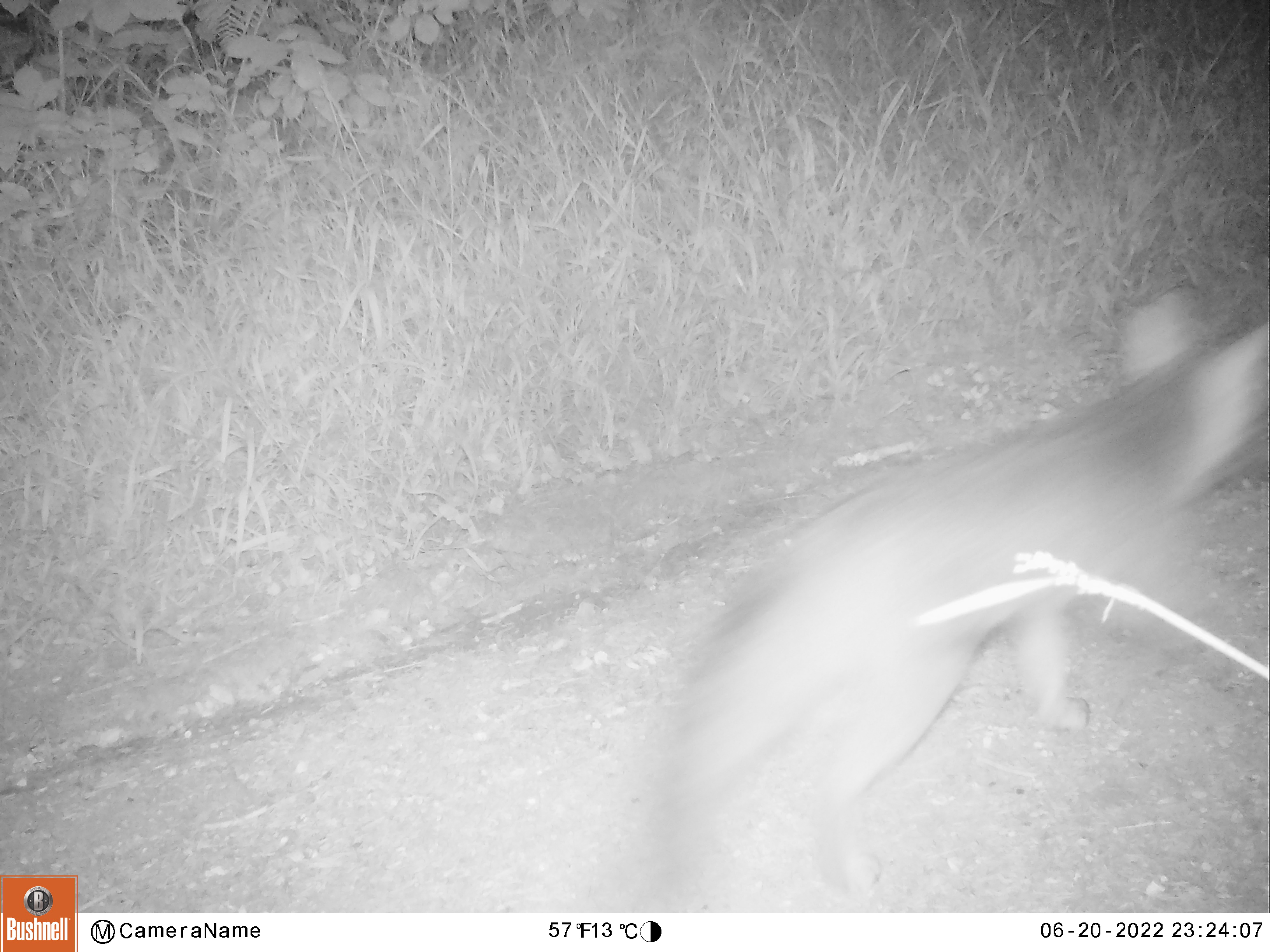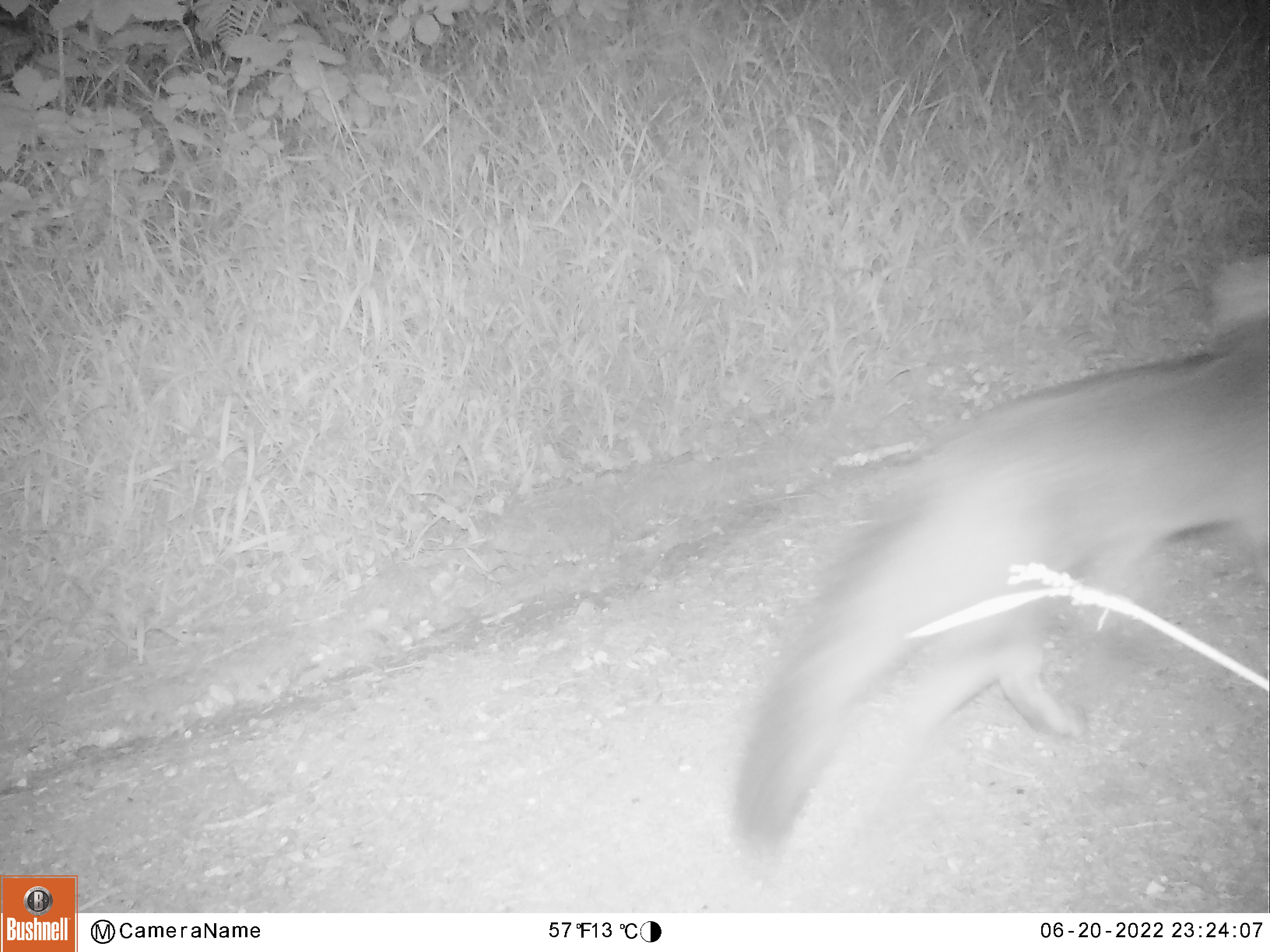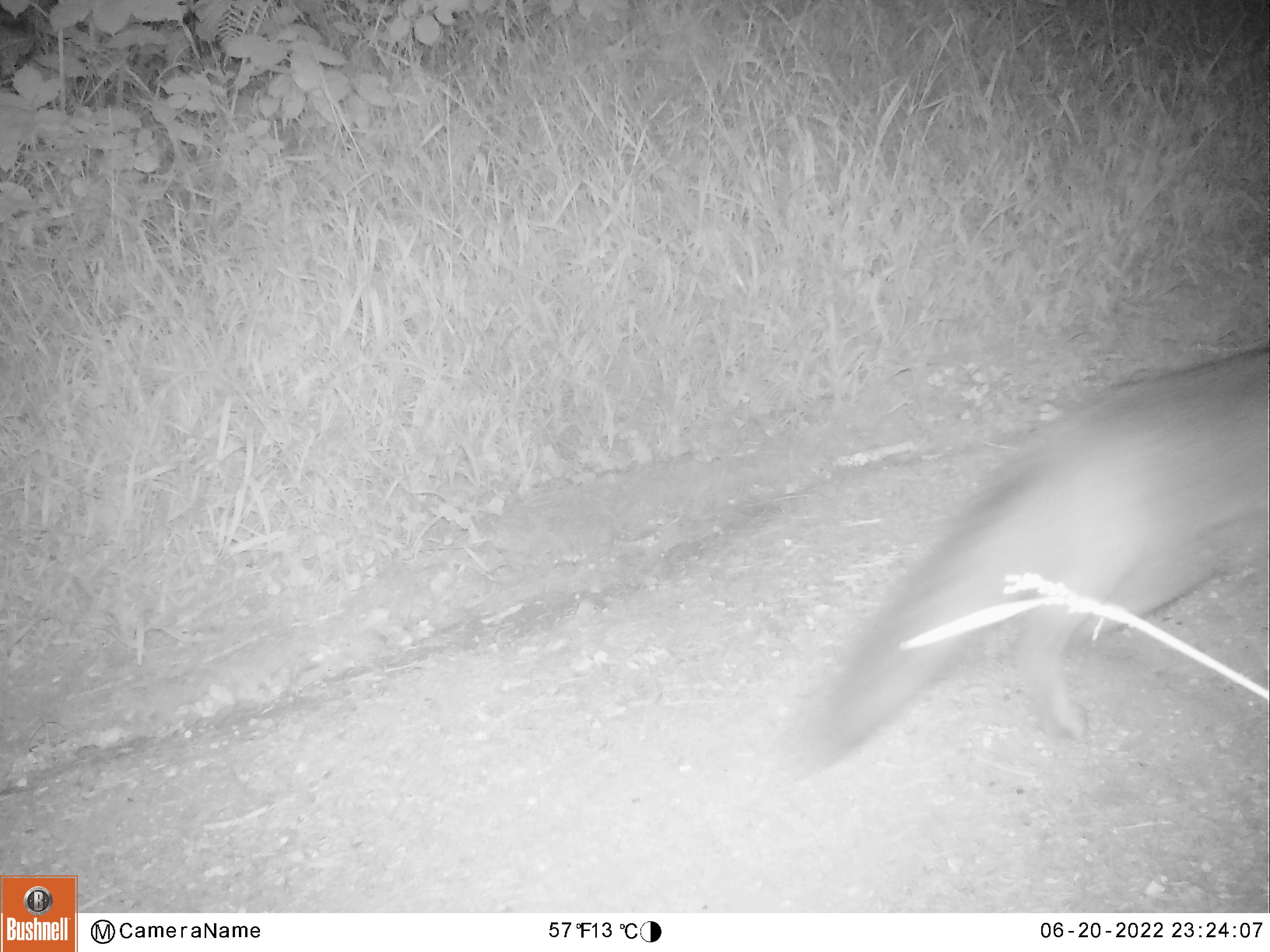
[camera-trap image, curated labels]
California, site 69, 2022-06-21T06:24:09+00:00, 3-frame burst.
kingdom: Animalia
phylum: Chordata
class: Mammalia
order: Carnivora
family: Canidae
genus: Urocyon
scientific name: Urocyon cinereoargenteus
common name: gray fox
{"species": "gray fox (Urocyon cinereoargenteus)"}